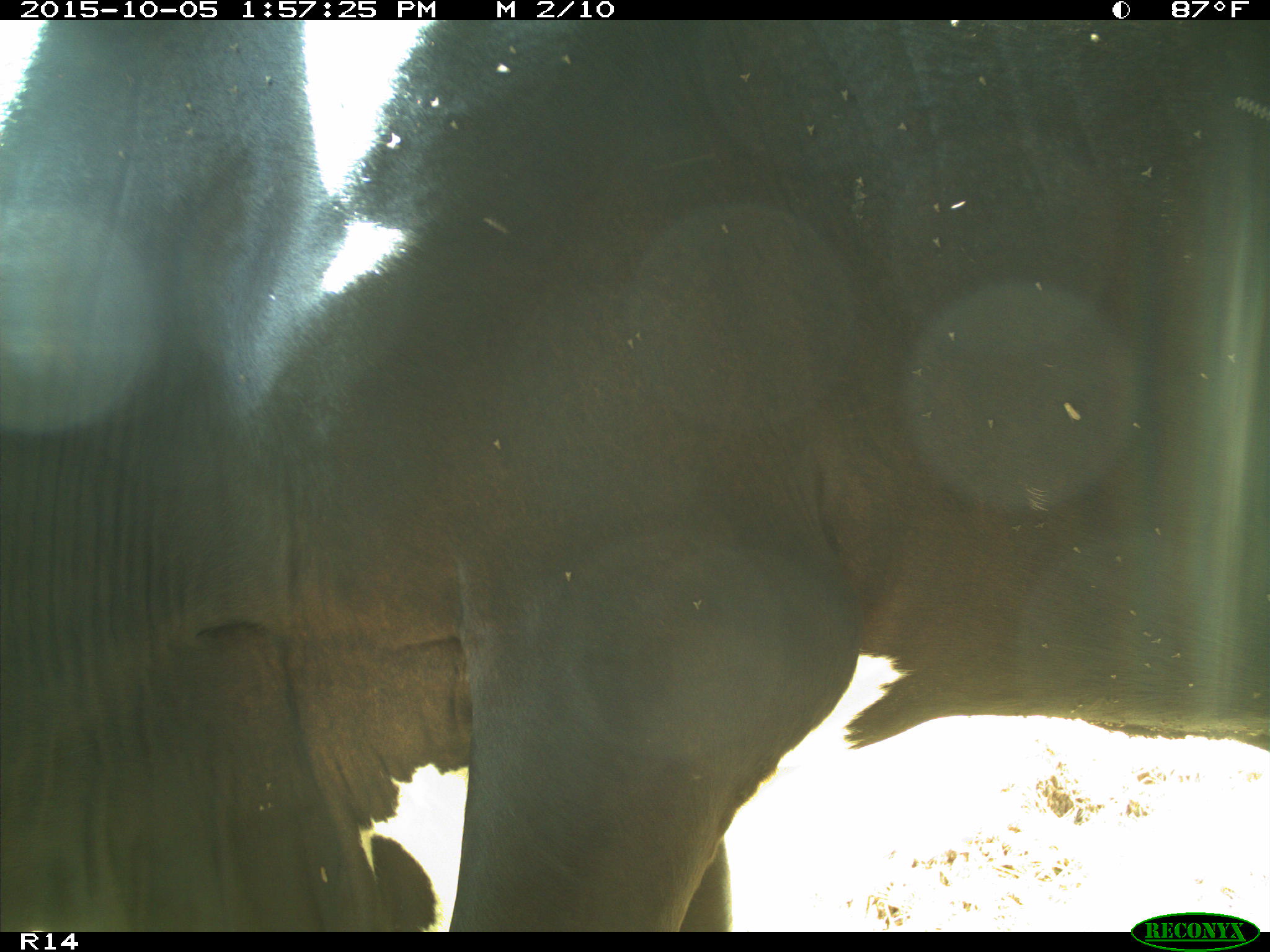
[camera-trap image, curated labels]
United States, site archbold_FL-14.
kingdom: Animalia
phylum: Chordata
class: Mammalia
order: Artiodactyla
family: Bovidae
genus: Bos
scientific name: Bos taurus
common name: domestic cow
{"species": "Bos taurus (domestic cow)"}